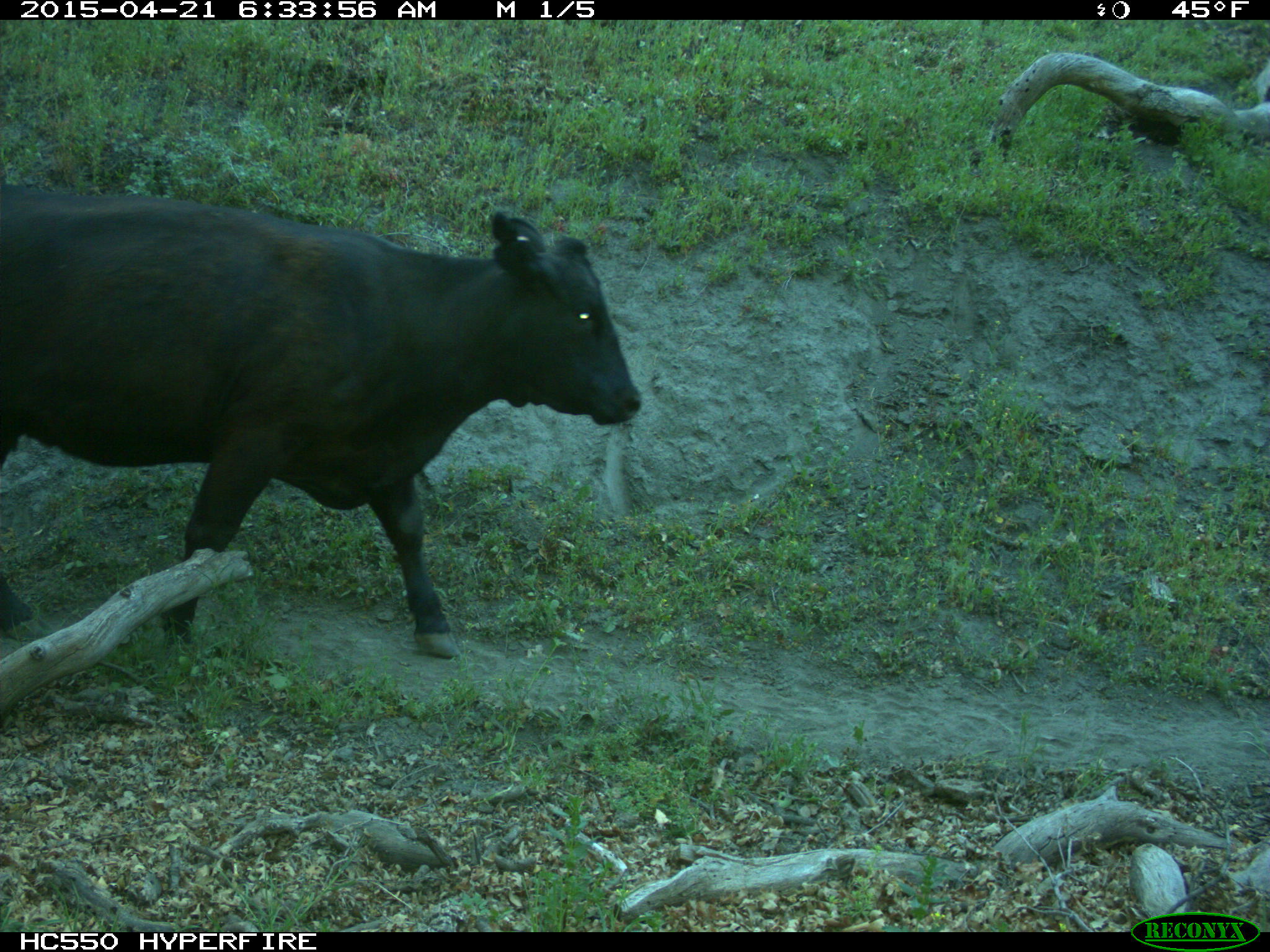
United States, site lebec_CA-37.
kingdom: Animalia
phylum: Chordata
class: Mammalia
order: Artiodactyla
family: Bovidae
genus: Bos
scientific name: Bos taurus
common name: domestic cow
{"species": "Bos taurus (domestic cow)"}